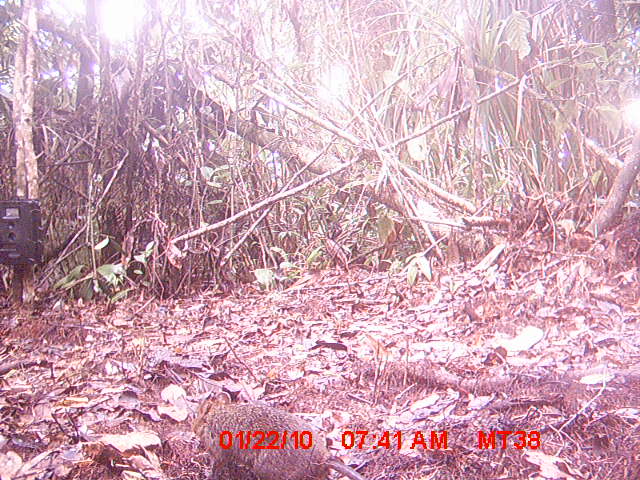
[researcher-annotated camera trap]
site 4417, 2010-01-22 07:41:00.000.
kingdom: Animalia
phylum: Chordata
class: Mammalia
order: Rodentia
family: Nesomyidae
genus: Hypogeomys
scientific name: Hypogeomys antimena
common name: malagasy giant rat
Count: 1.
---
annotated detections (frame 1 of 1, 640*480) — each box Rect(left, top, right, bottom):
hypogeomys antimena: Rect(191, 390, 366, 480)